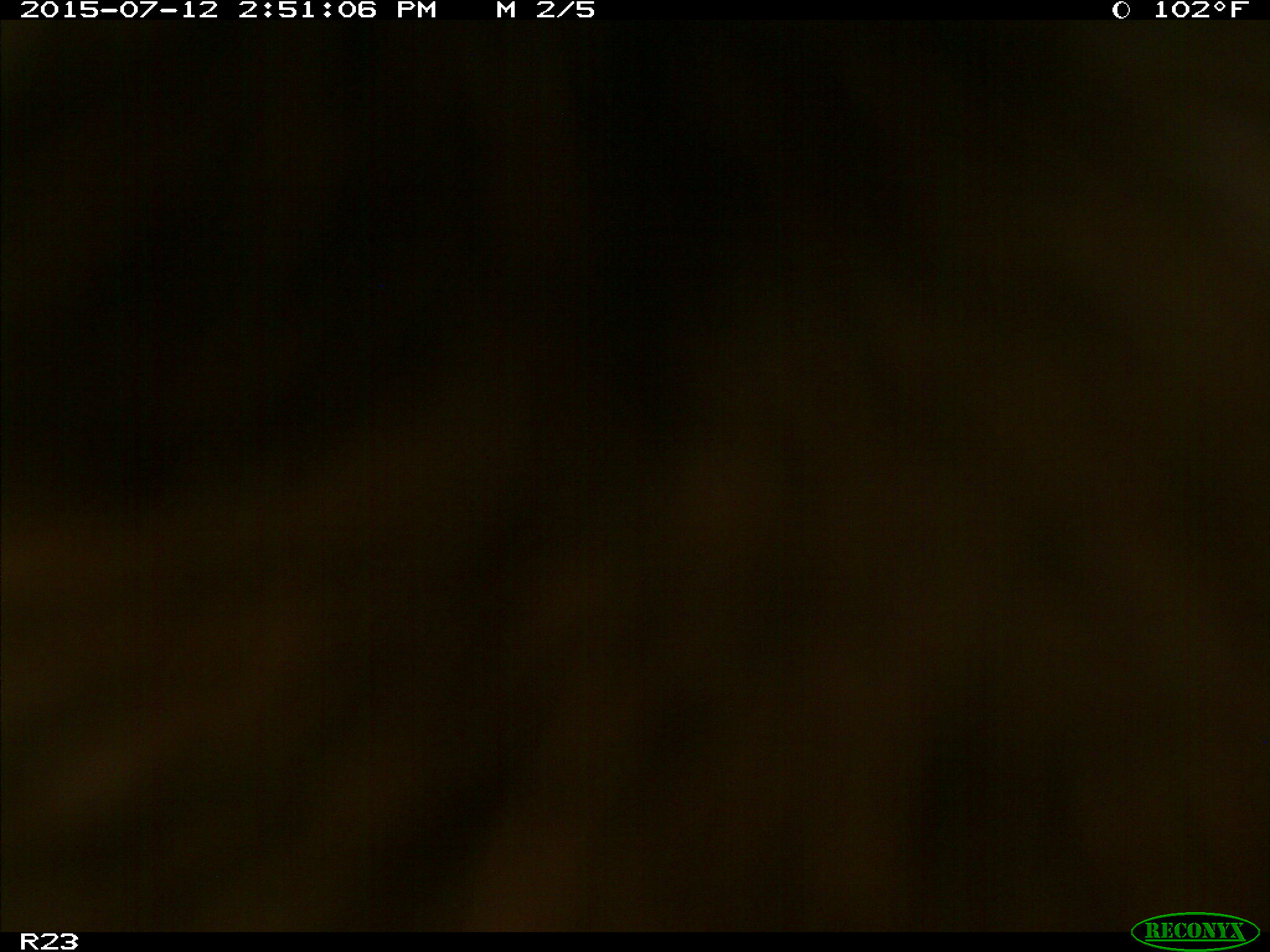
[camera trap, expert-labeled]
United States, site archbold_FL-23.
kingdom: Animalia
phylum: Chordata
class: Mammalia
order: Artiodactyla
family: Bovidae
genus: Bos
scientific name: Bos taurus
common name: domestic cow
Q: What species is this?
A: Bos taurus (domestic cow).